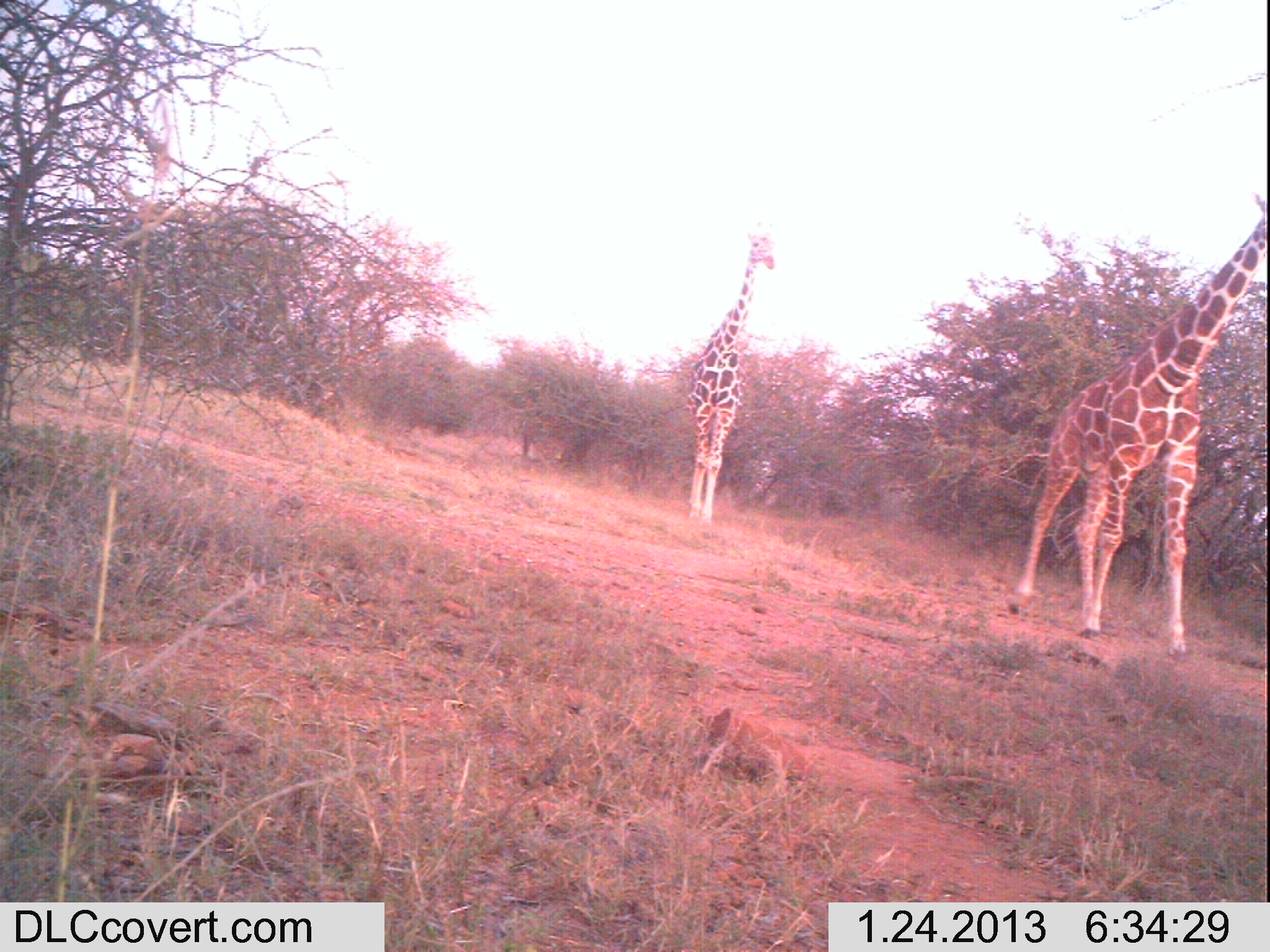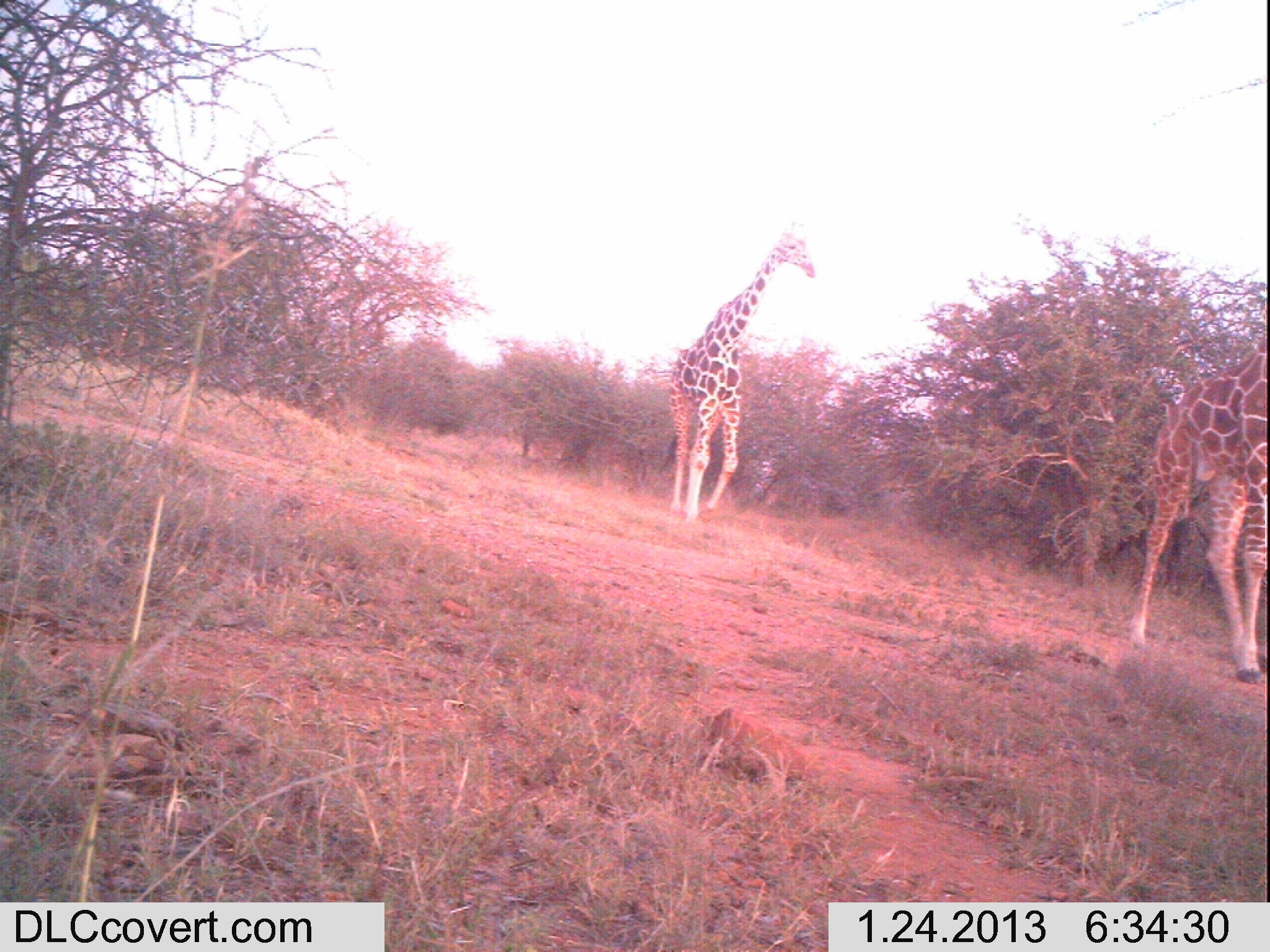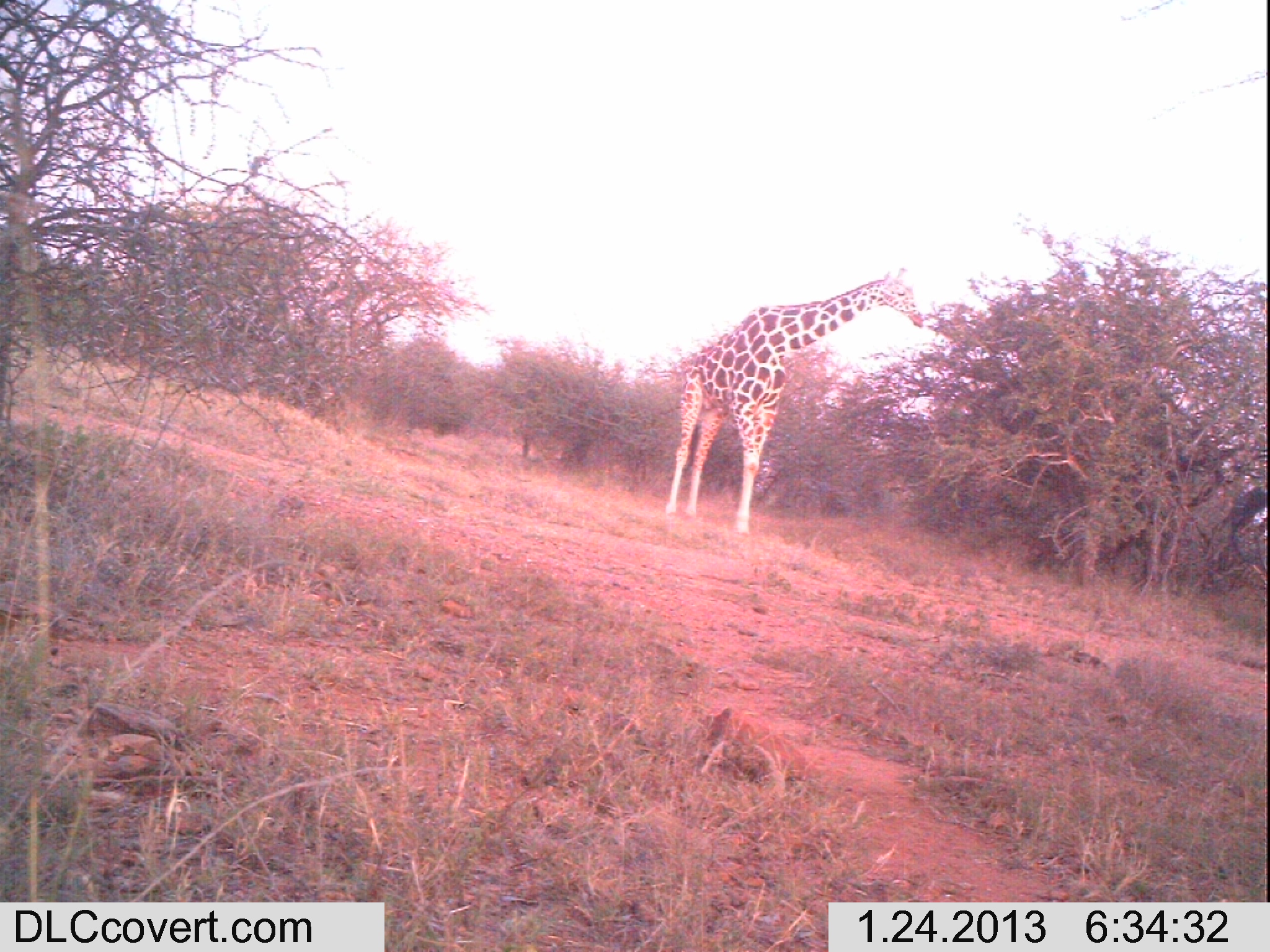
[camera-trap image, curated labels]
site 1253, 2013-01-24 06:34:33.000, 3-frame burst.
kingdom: Animalia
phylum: Chordata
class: Mammalia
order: Artiodactyla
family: Giraffidae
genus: Giraffa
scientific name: Giraffa camelopardalis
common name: giraffe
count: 2